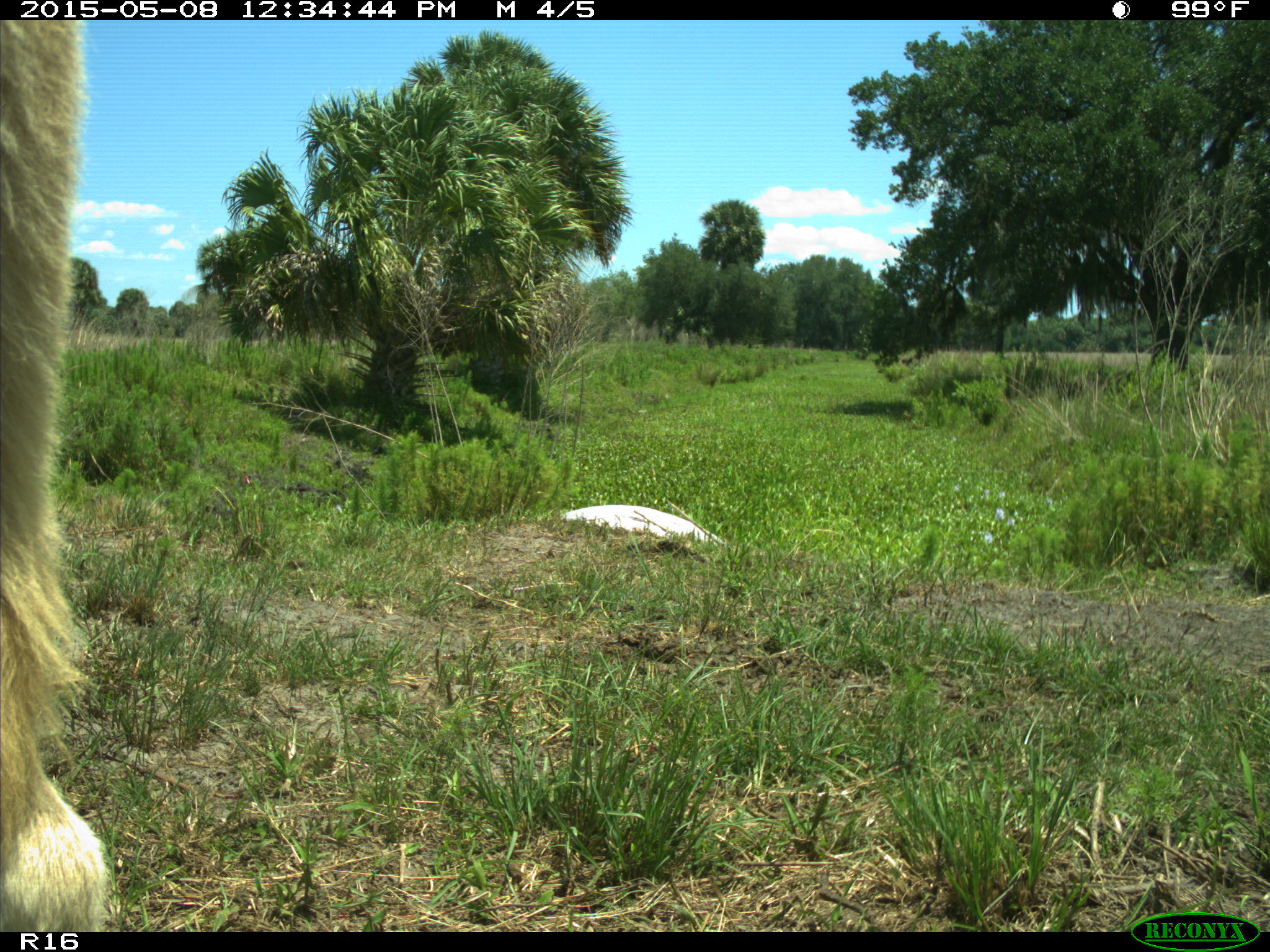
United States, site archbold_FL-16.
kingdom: Animalia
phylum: Chordata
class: Mammalia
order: Artiodactyla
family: Bovidae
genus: Bos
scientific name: Bos taurus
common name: domestic cow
Bos taurus (domestic cow).